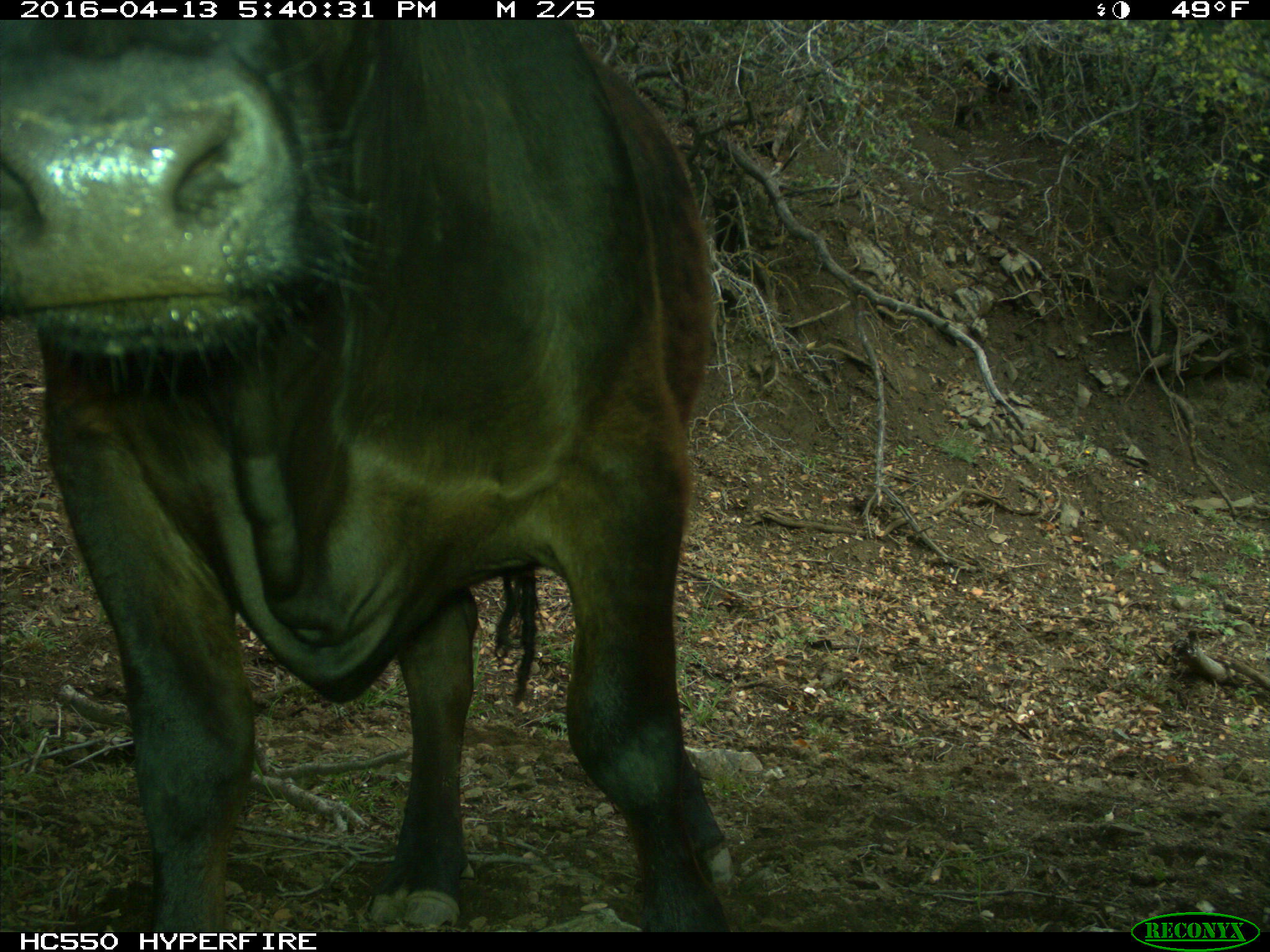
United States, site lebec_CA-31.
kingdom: Animalia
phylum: Chordata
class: Mammalia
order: Artiodactyla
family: Bovidae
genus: Bos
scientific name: Bos taurus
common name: domestic cow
Bos taurus (domestic cow).